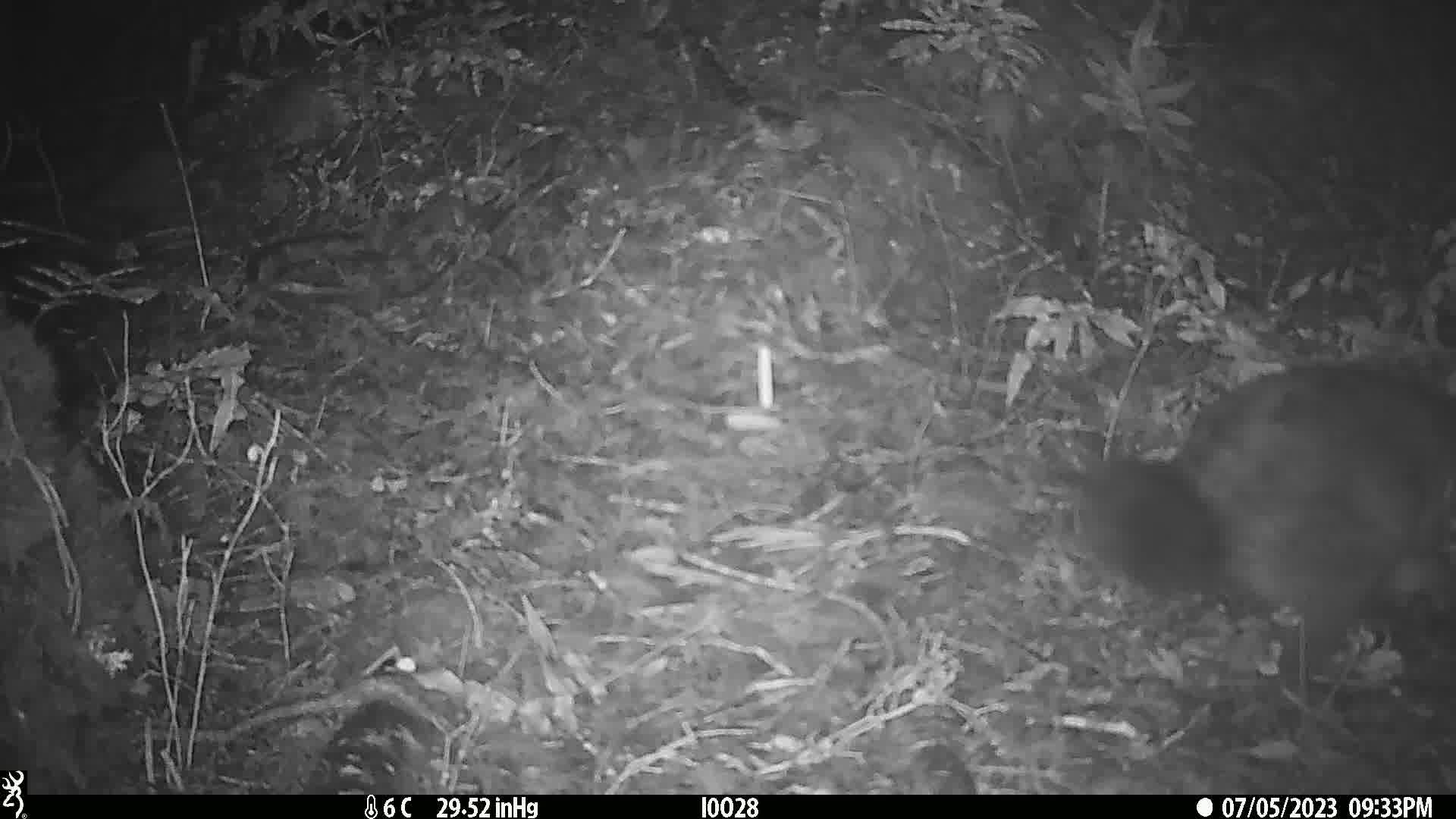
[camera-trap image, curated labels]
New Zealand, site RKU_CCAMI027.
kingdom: Animalia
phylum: Chordata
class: Mammalia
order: Diprotodontia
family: Phalangeridae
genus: Trichosurus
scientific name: Trichosurus vulpecula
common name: common brushtail possum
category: possum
Possum (common brushtail possum) (Trichosurus vulpecula).